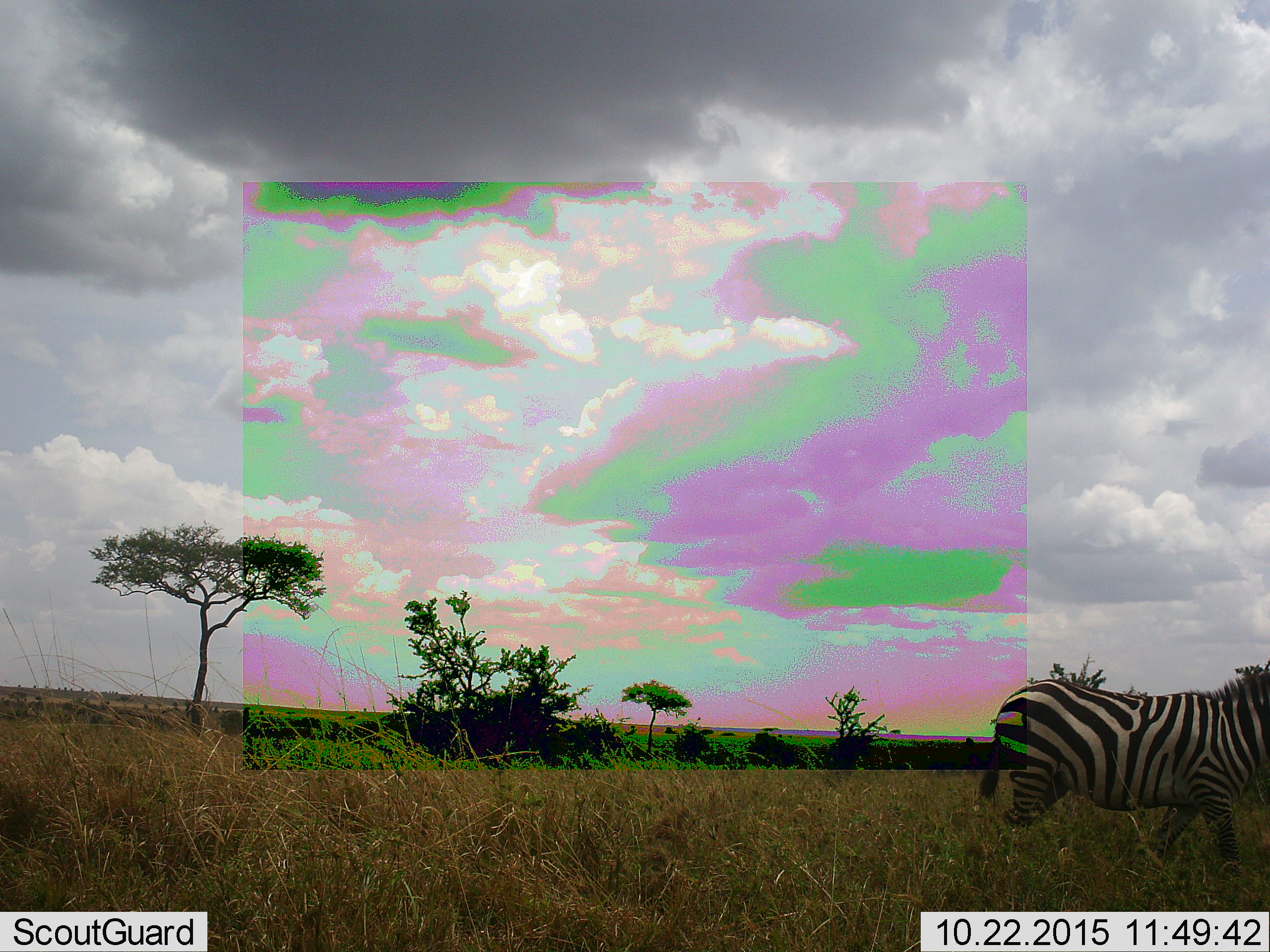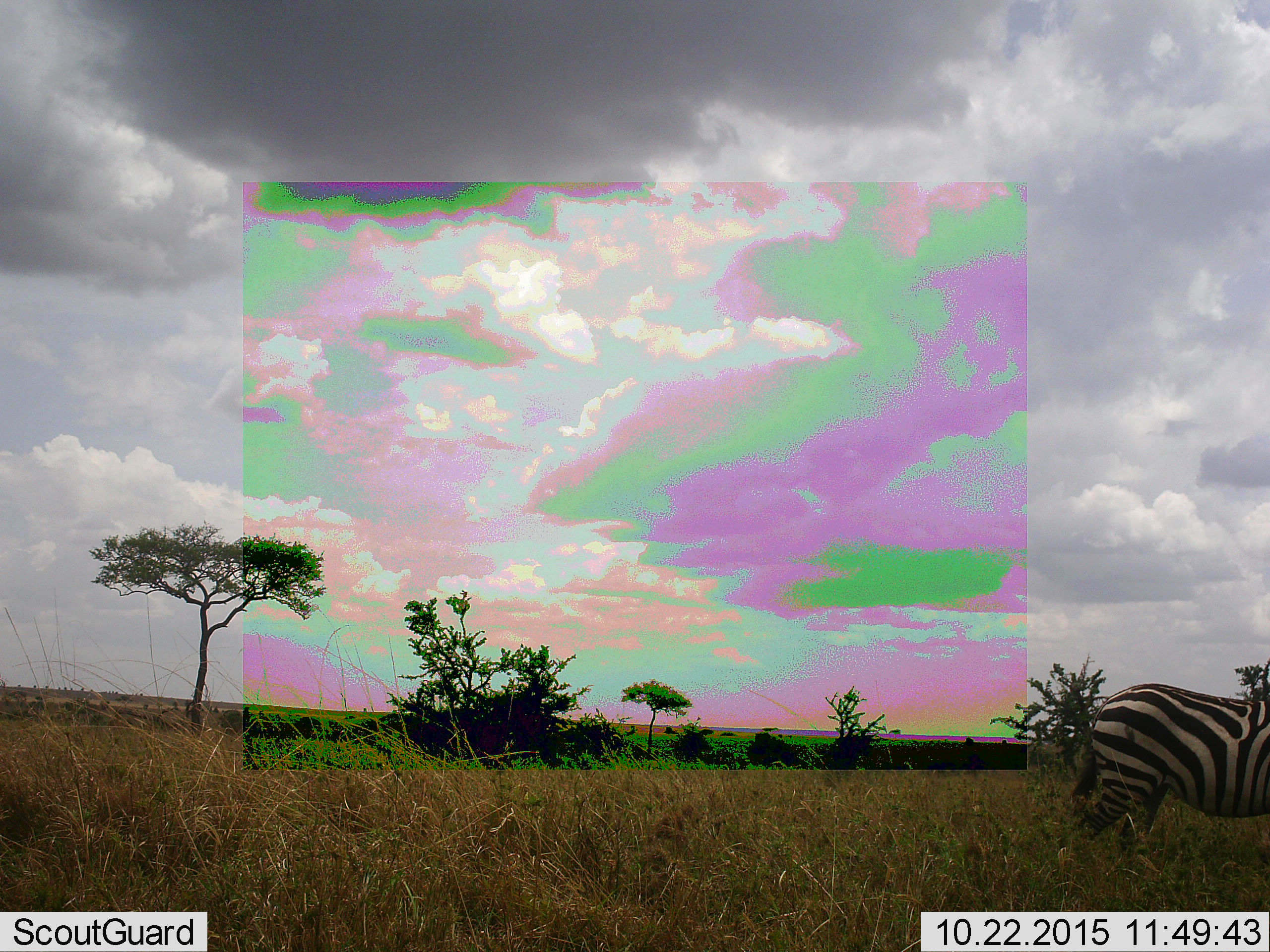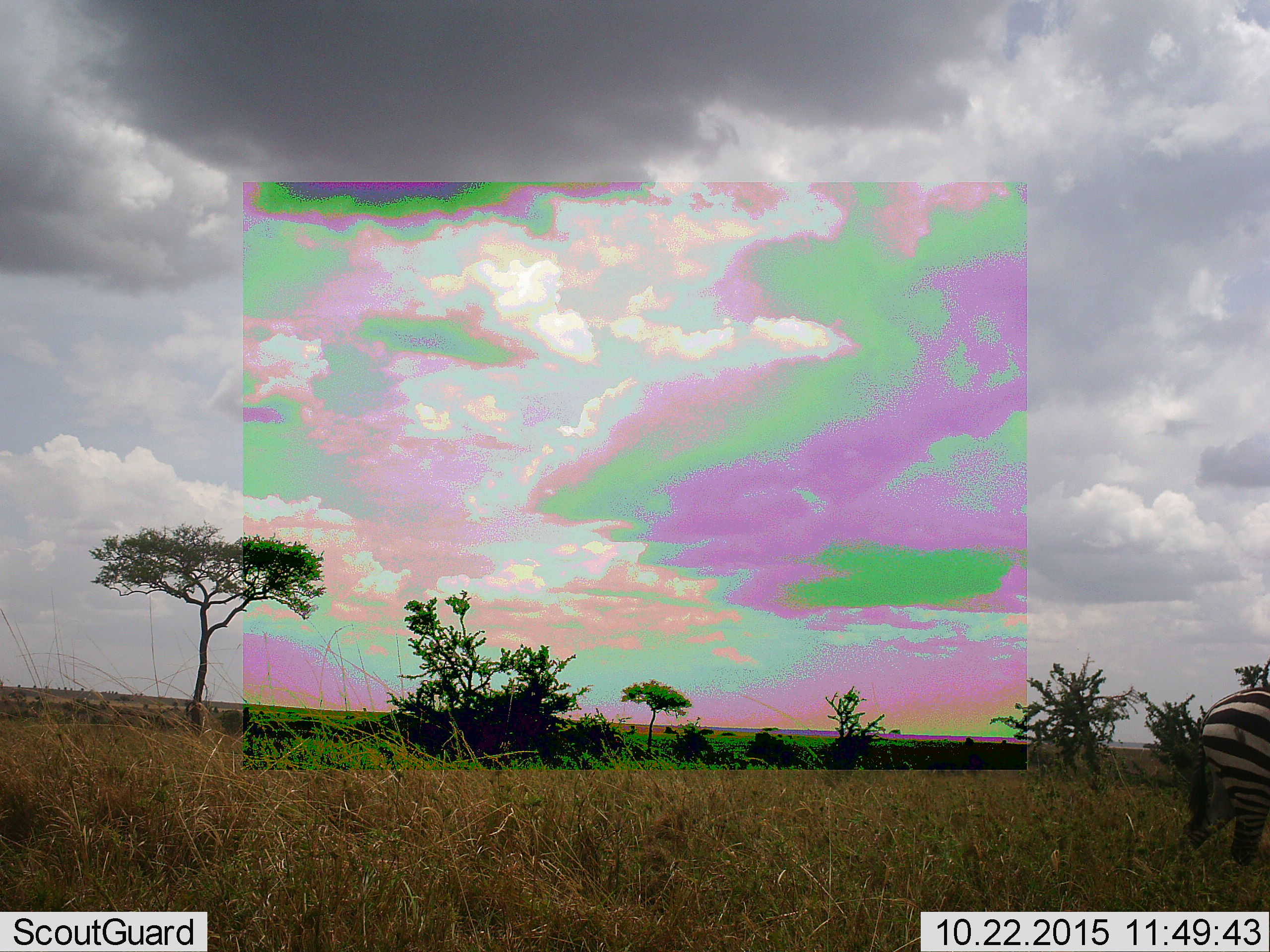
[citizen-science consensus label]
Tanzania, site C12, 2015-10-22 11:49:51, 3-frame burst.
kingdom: Animalia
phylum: Chordata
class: Mammalia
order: Perissodactyla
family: Equidae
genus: Equus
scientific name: Equus quagga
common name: plains zebra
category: zebra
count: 1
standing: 0%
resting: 0%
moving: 100%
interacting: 0%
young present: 0%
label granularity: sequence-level